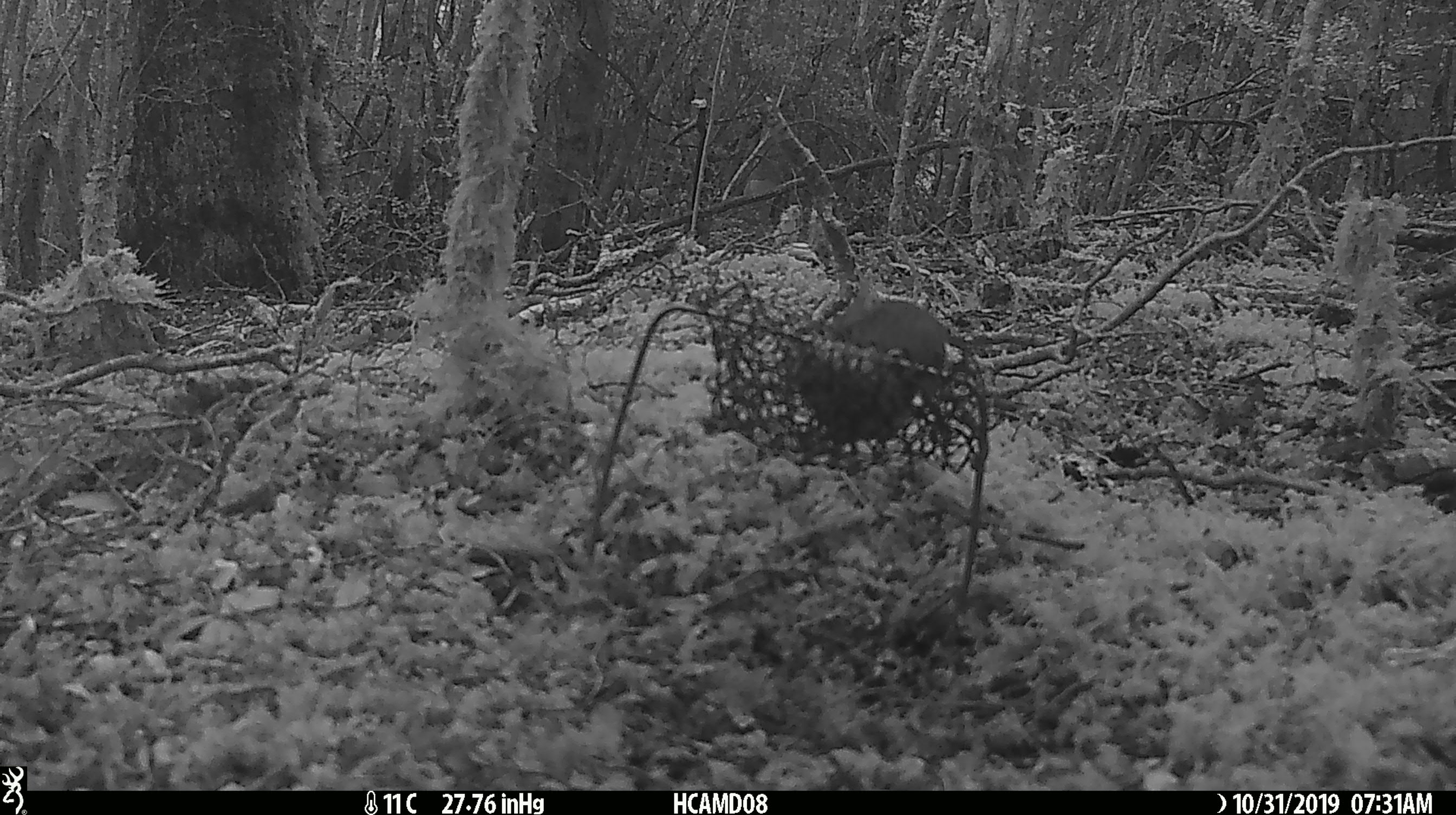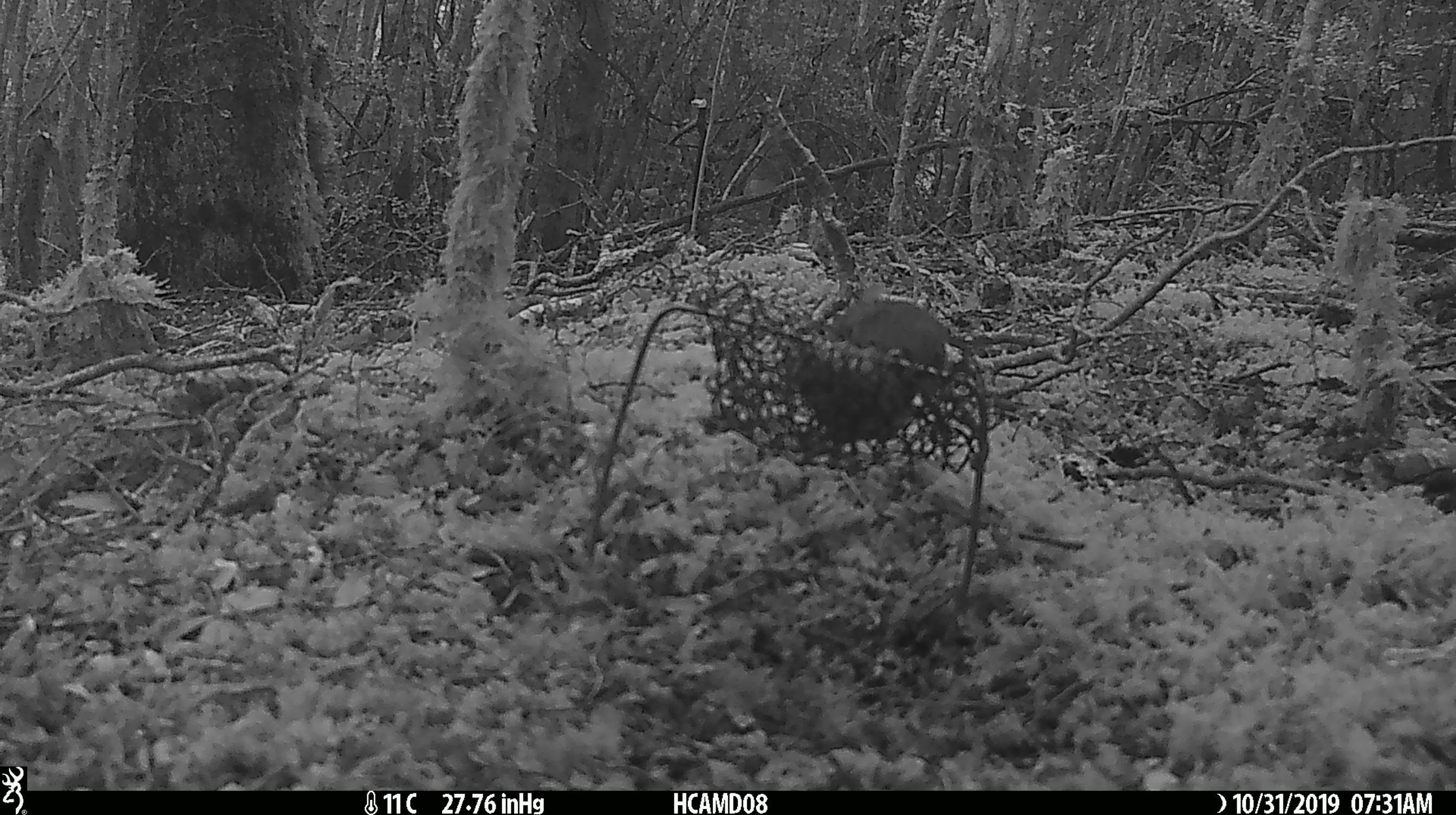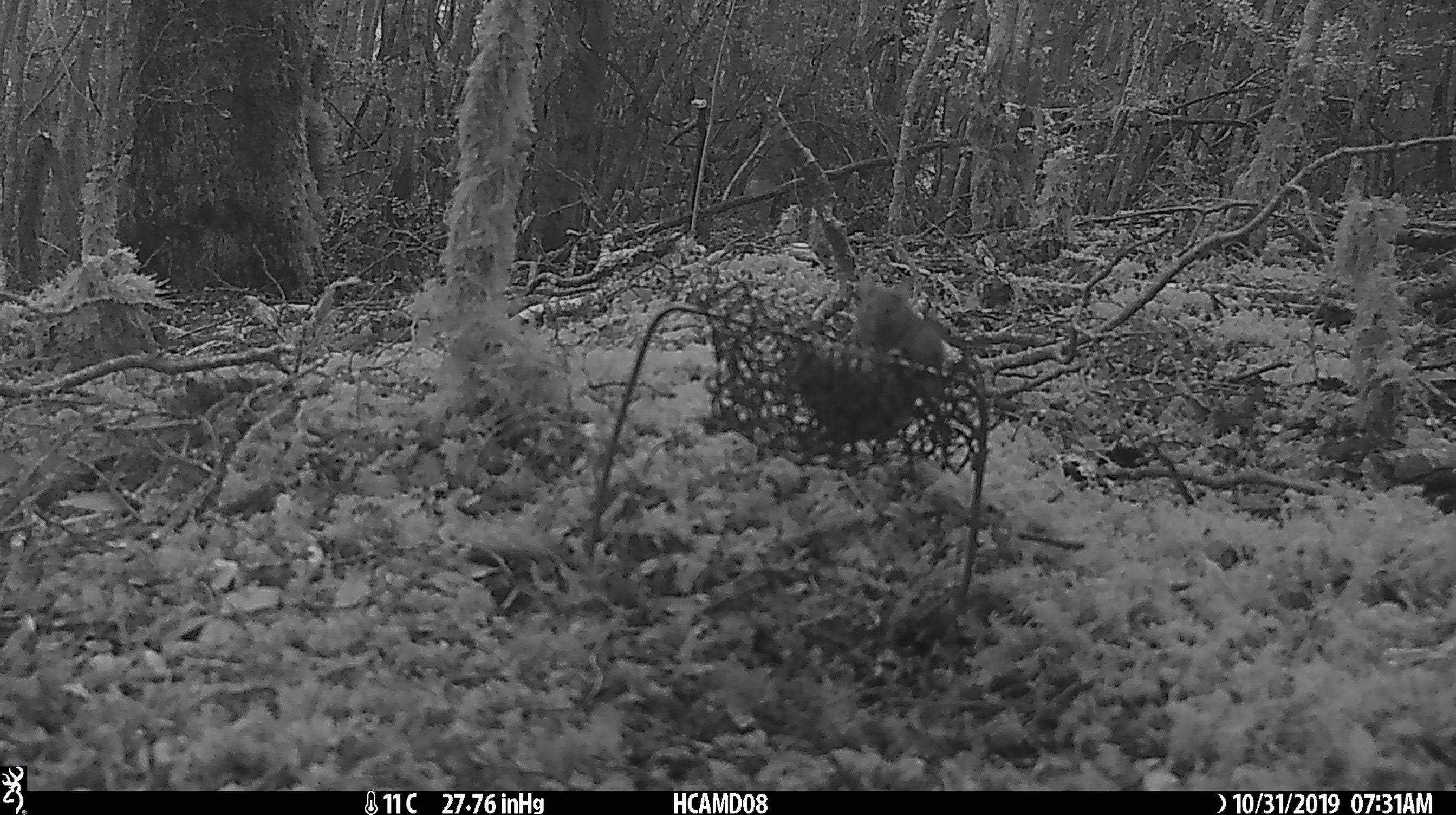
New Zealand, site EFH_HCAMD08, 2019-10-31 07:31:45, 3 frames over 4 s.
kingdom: Animalia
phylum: Chordata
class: Mammalia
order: Rodentia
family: Muridae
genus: Mus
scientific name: Mus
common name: mouse